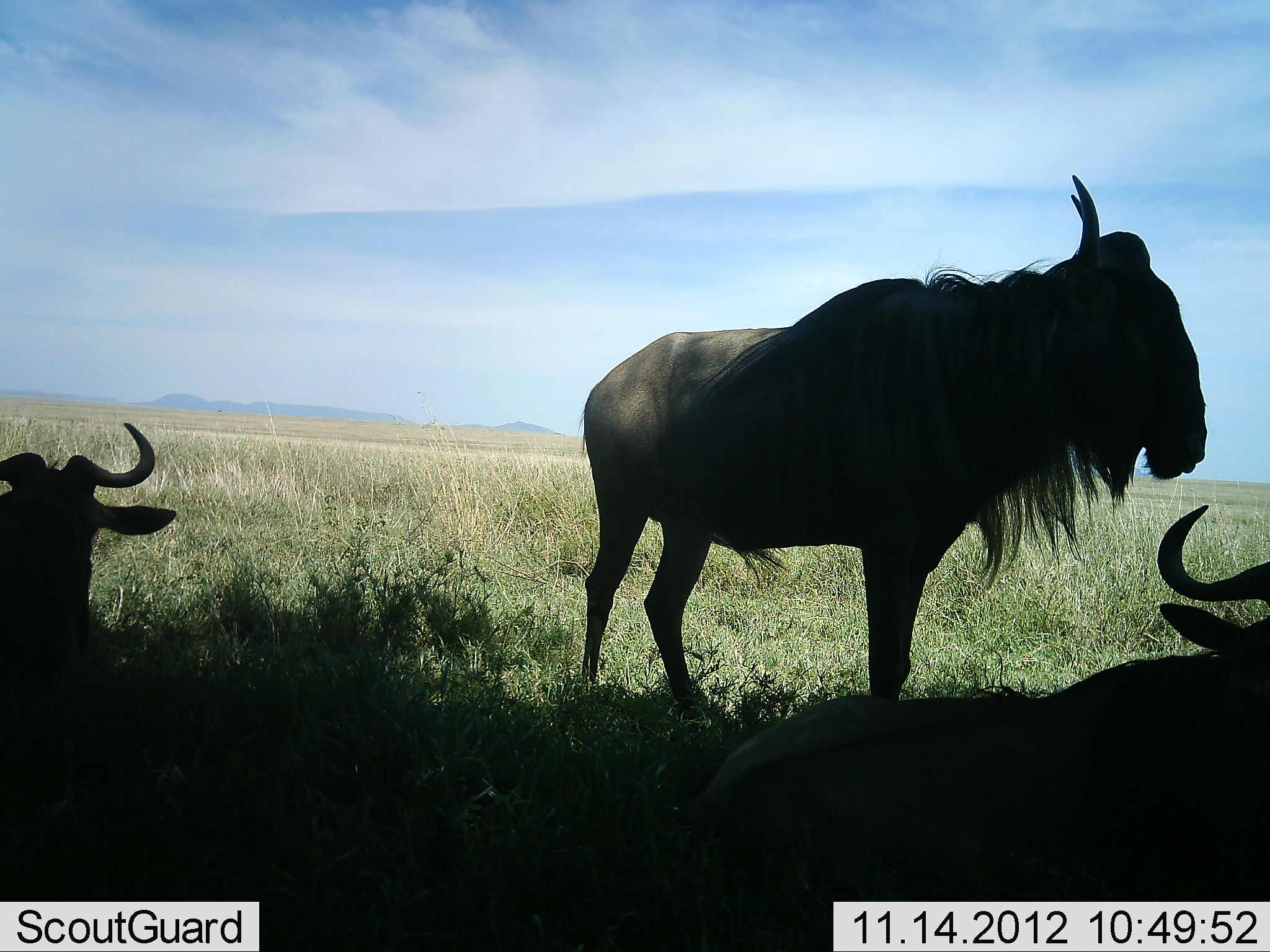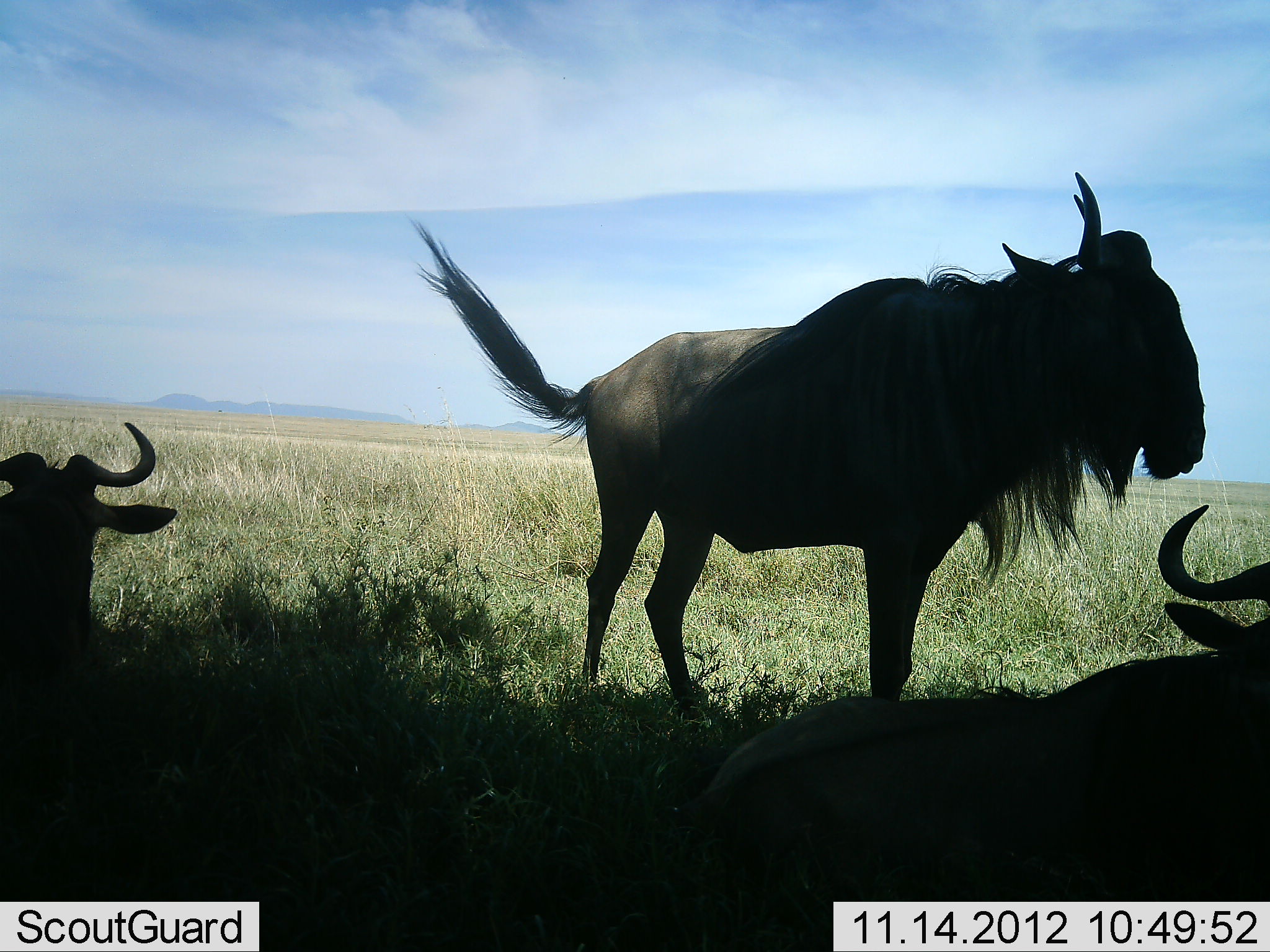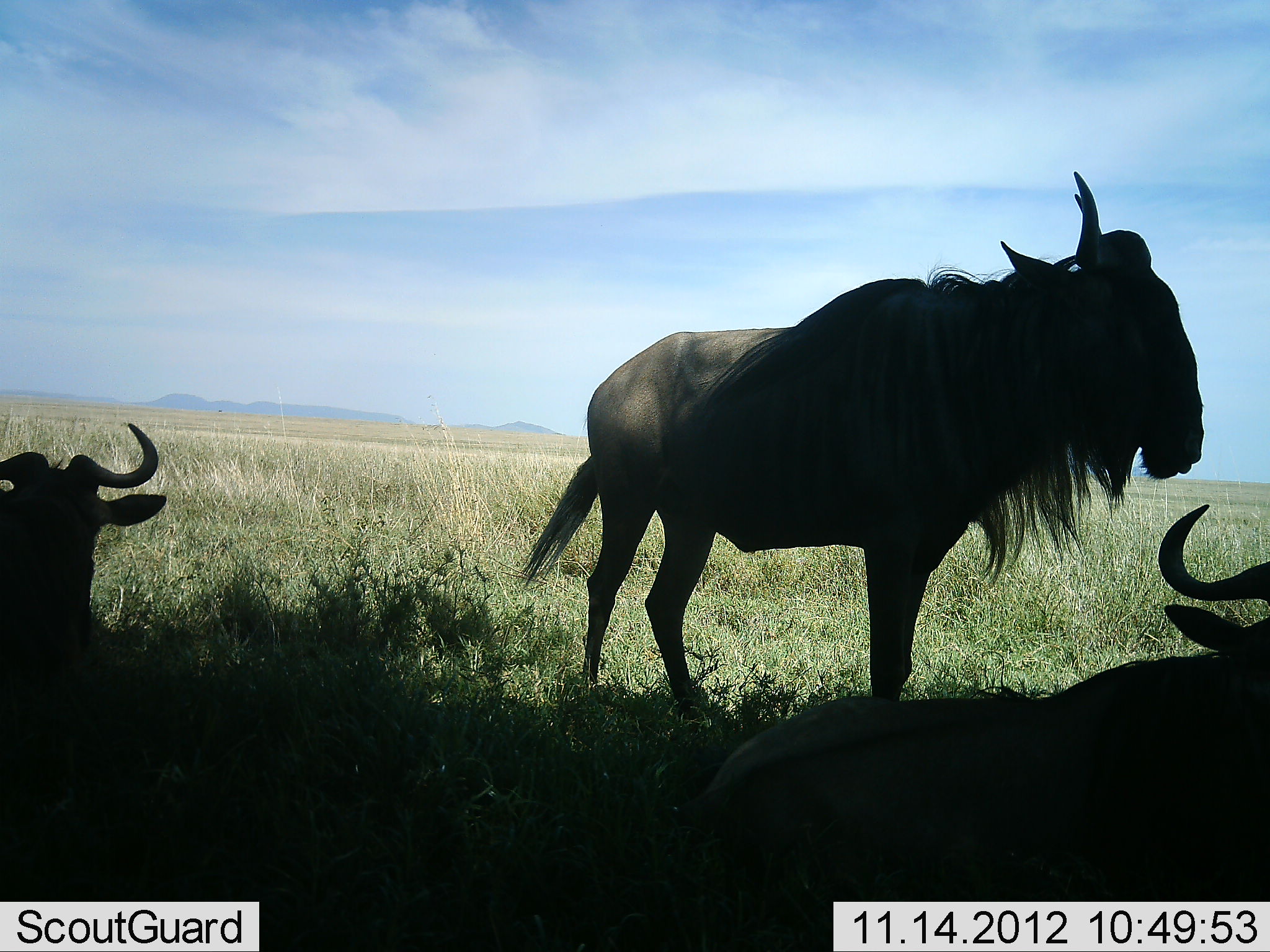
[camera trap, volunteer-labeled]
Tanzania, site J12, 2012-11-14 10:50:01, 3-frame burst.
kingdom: Animalia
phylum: Chordata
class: Mammalia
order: Artiodactyla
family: Bovidae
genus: Connochaetes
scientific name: Connochaetes taurinus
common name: blue wildebeest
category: wildebeest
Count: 3.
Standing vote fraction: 90%.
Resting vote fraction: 100%.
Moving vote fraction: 0%.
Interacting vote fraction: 0%.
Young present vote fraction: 0%.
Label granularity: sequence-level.